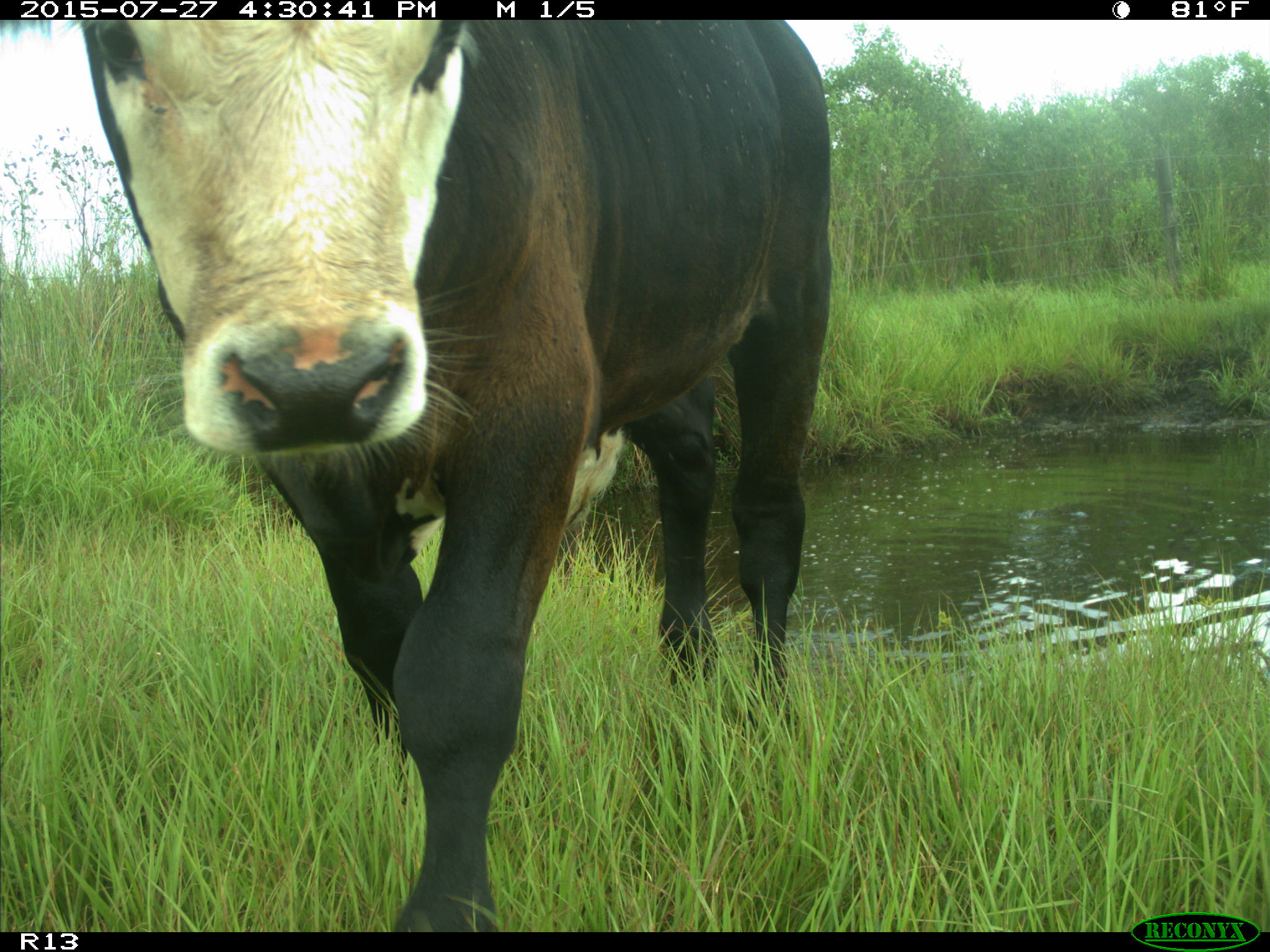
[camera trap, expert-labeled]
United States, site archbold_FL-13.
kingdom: Animalia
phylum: Chordata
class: Mammalia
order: Artiodactyla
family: Bovidae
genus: Bos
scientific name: Bos taurus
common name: domestic cow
Bos taurus (domestic cow).